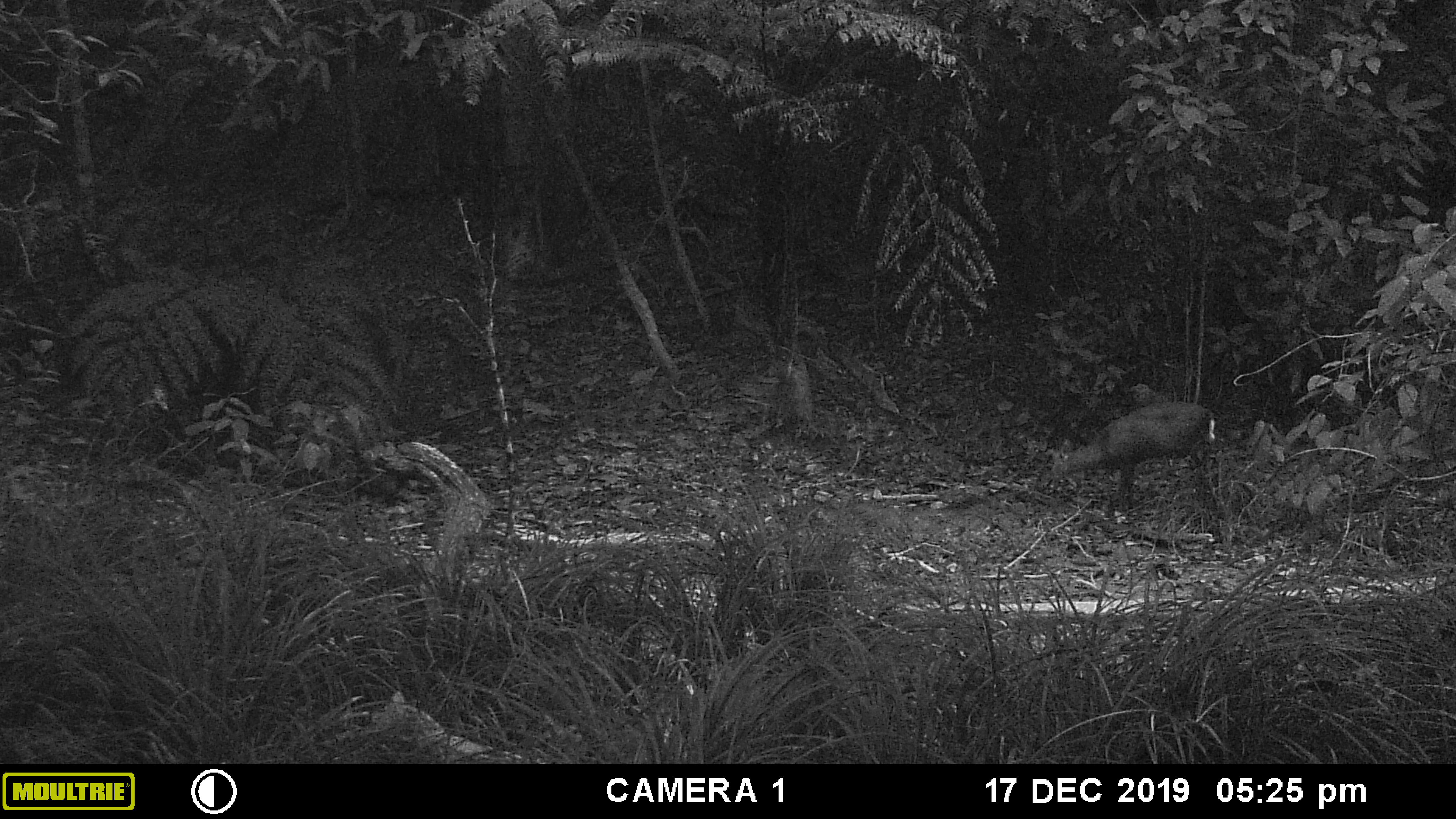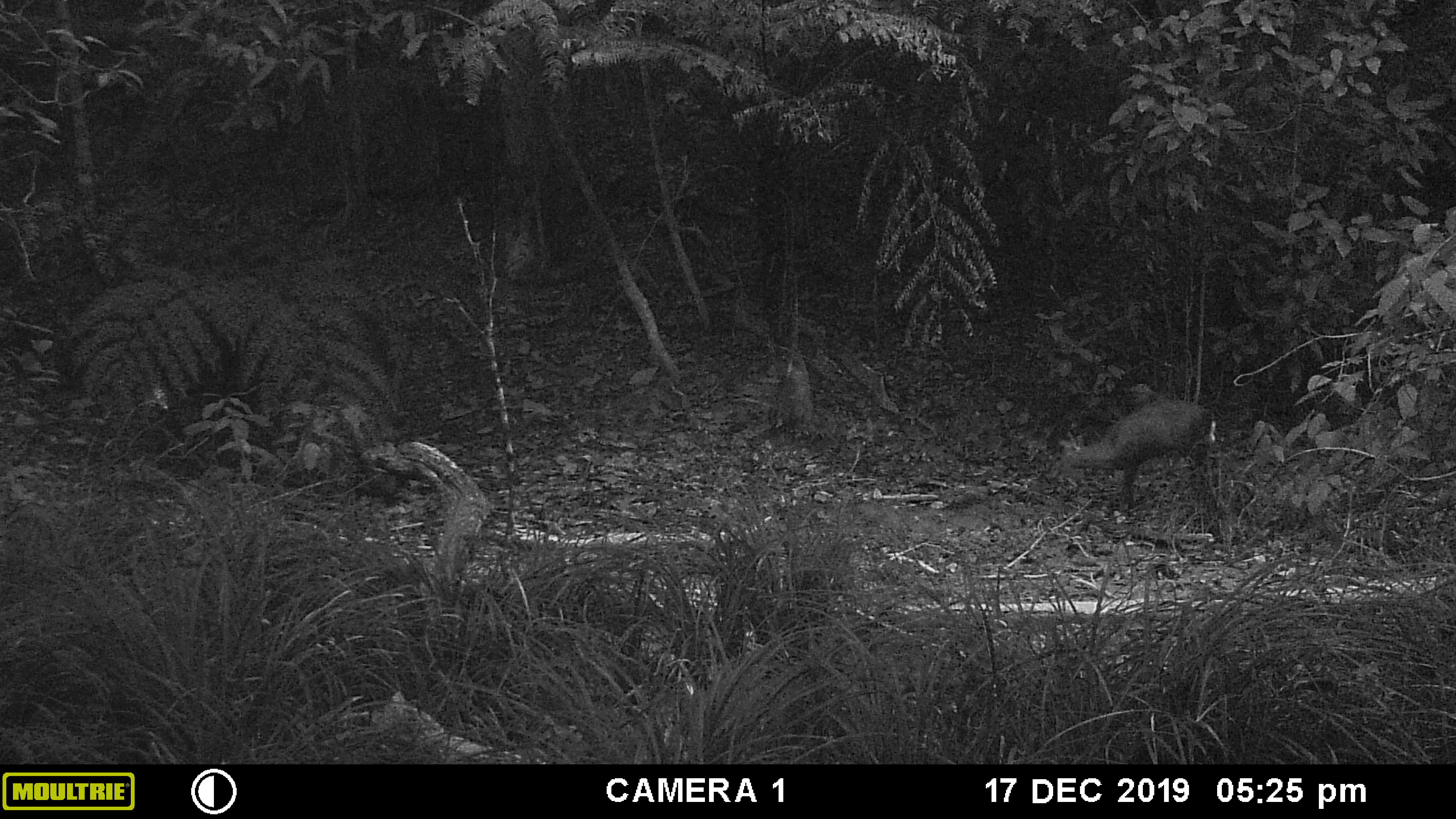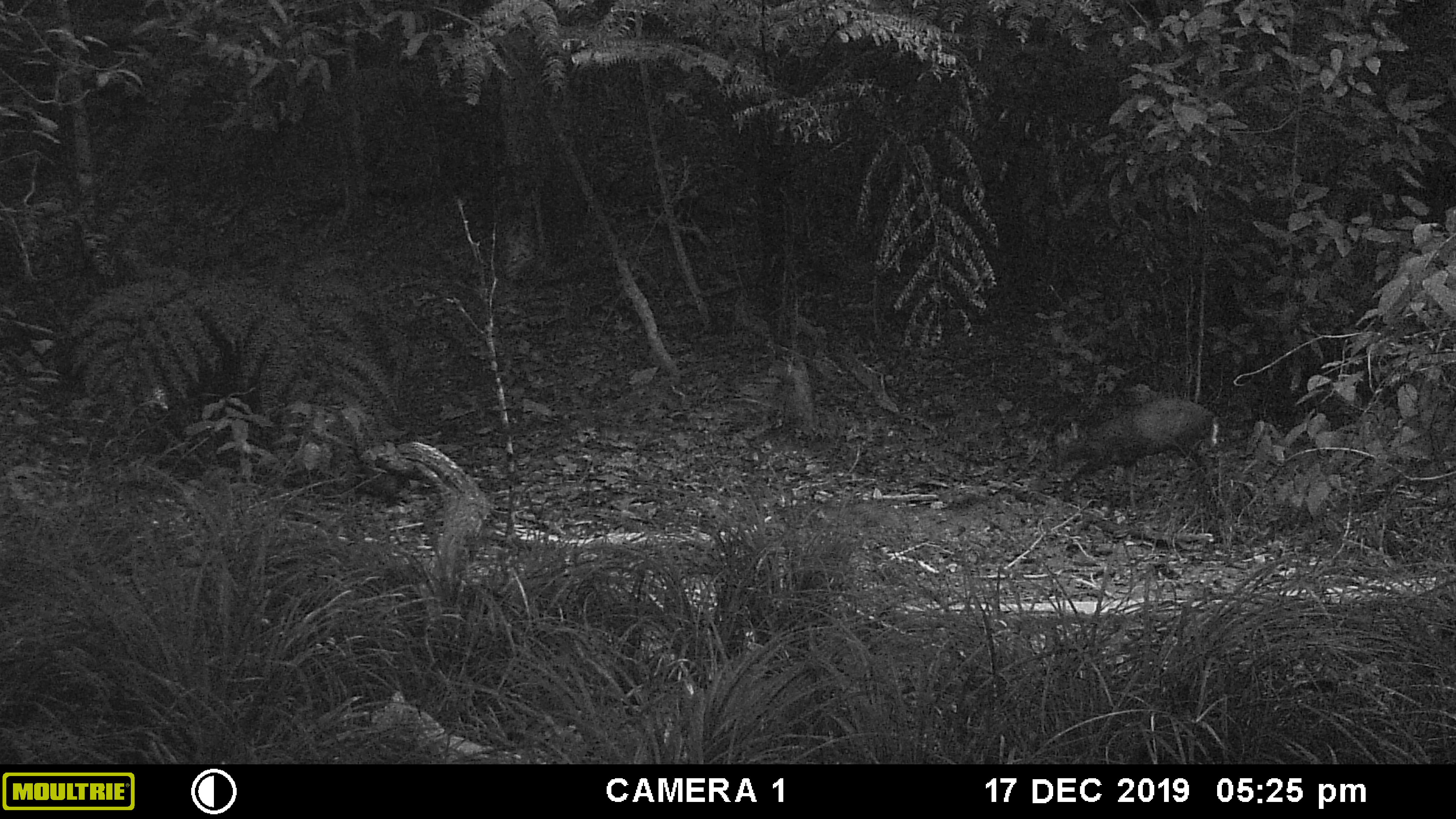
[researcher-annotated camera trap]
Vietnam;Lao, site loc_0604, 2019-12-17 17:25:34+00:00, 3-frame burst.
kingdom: Animalia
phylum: Chordata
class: Mammalia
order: Artiodactyla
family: Cervidae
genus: Muntiacus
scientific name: Muntiacus rooseveltorum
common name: roosevelt's muntjac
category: roosevelts muntjac group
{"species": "roosevelts muntjac group (roosevelt's muntjac) (Muntiacus rooseveltorum)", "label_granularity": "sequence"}